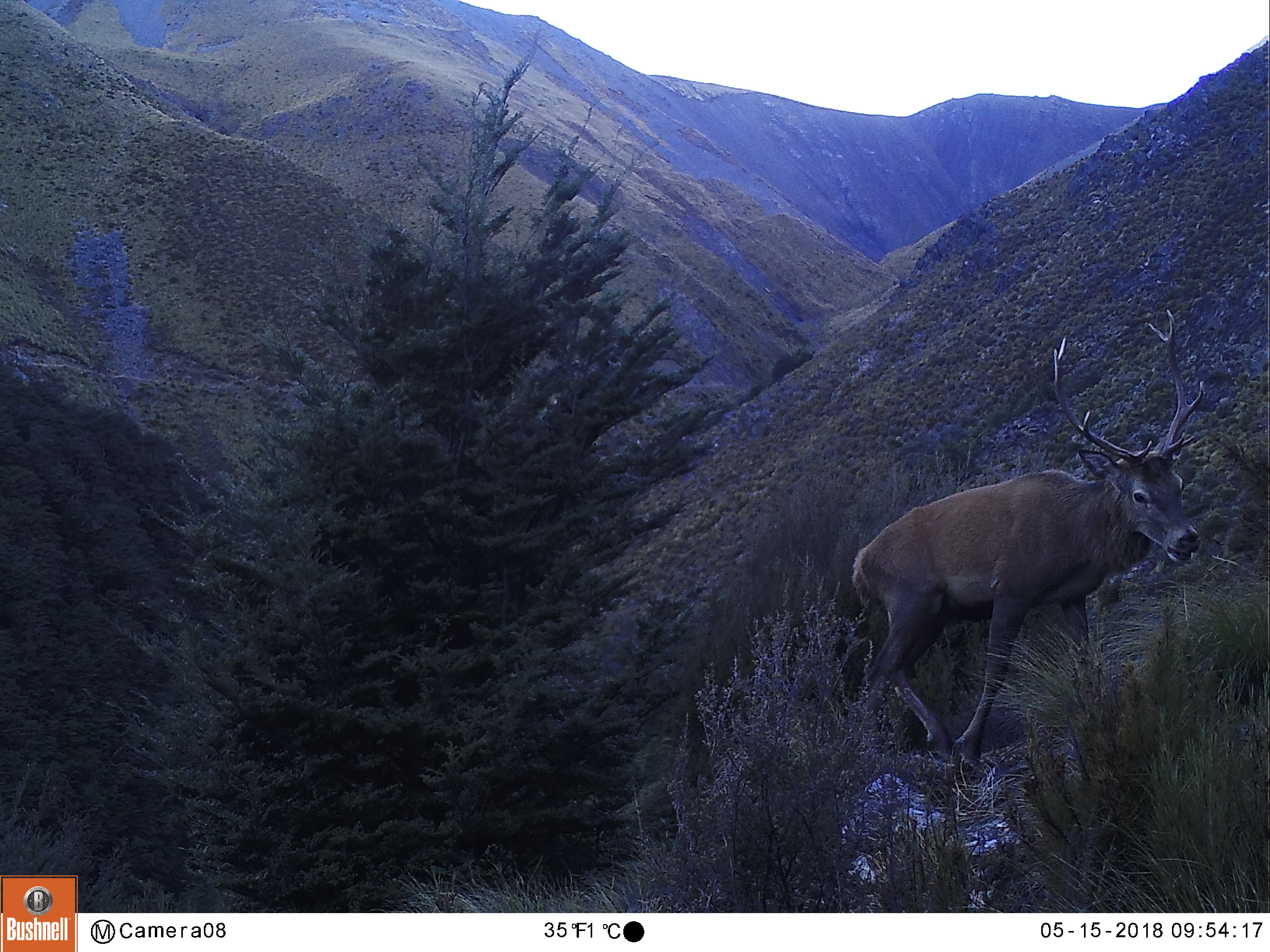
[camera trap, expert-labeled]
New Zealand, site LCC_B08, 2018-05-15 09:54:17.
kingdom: Animalia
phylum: Chordata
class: Mammalia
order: Artiodactyla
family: Cervidae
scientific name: Cervidae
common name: deer